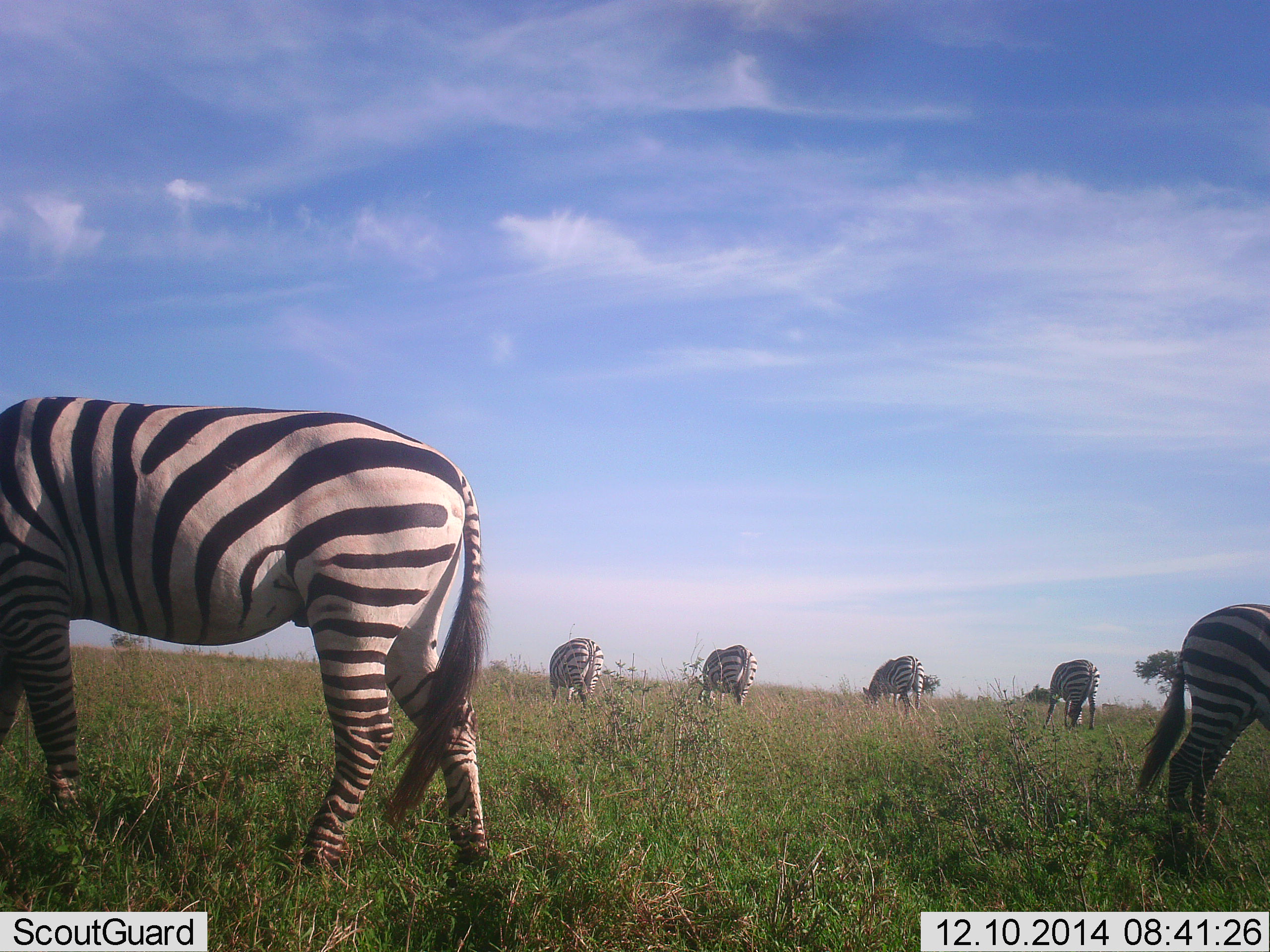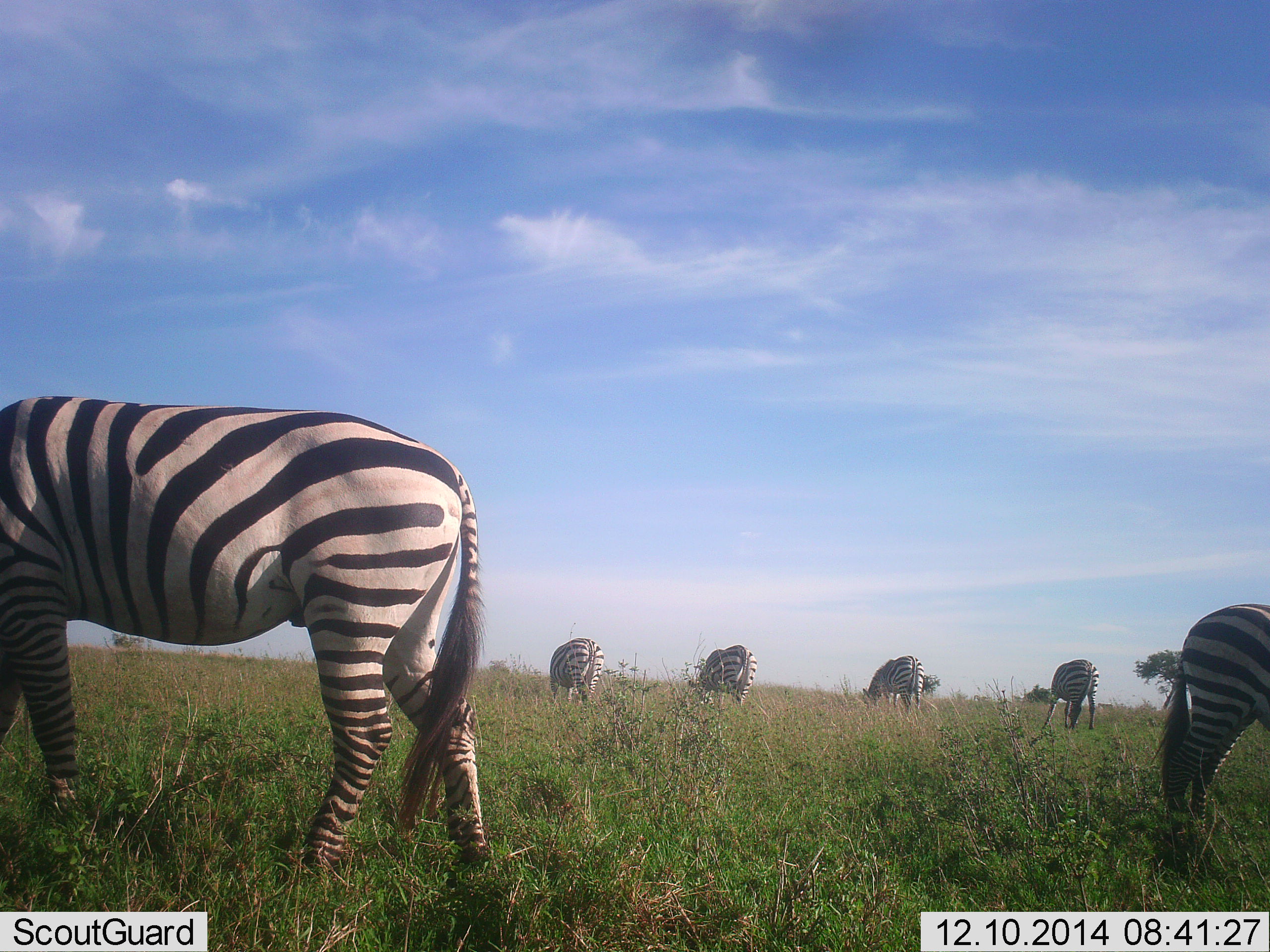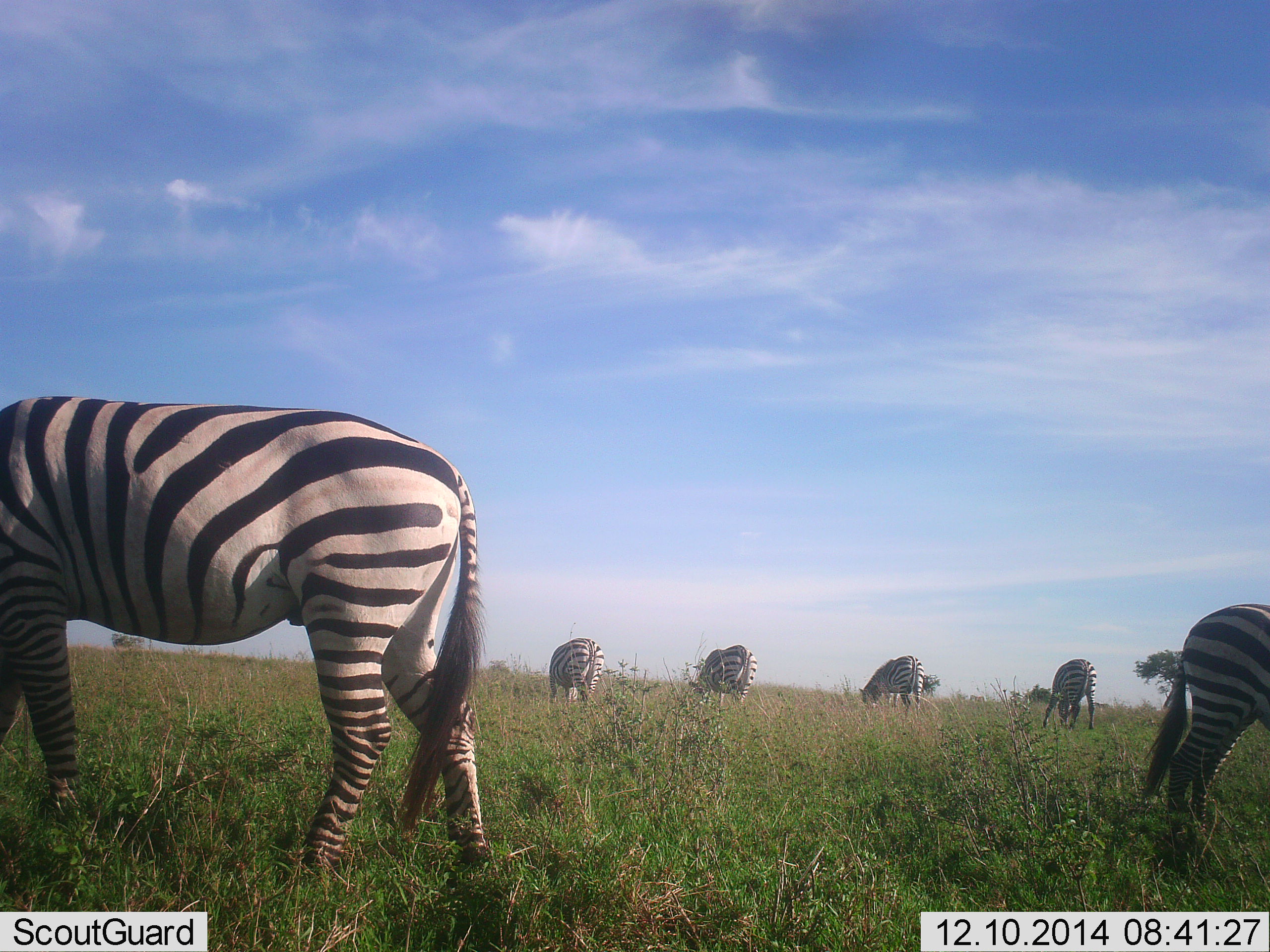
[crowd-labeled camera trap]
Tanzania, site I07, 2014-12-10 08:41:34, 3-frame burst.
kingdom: Animalia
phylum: Chordata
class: Mammalia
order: Perissodactyla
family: Equidae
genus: Equus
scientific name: Equus quagga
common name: plains zebra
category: zebra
Zebra (plains zebra) (Equus quagga), count 6. Behavior (volunteer vote fractions): standing 30%, resting 0%, moving 0%, interacting 0%. Young present (vote fraction): 0%. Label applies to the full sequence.